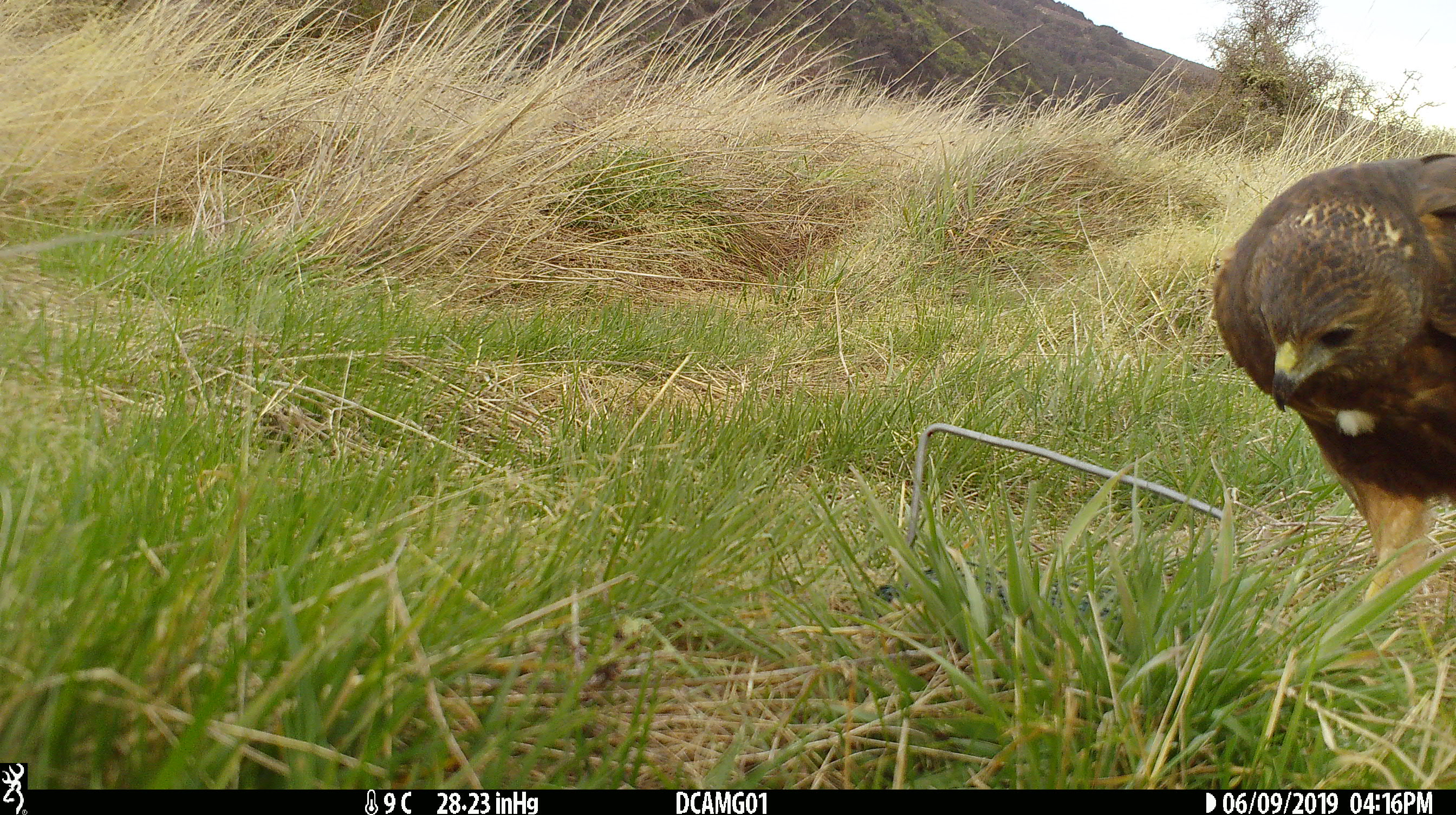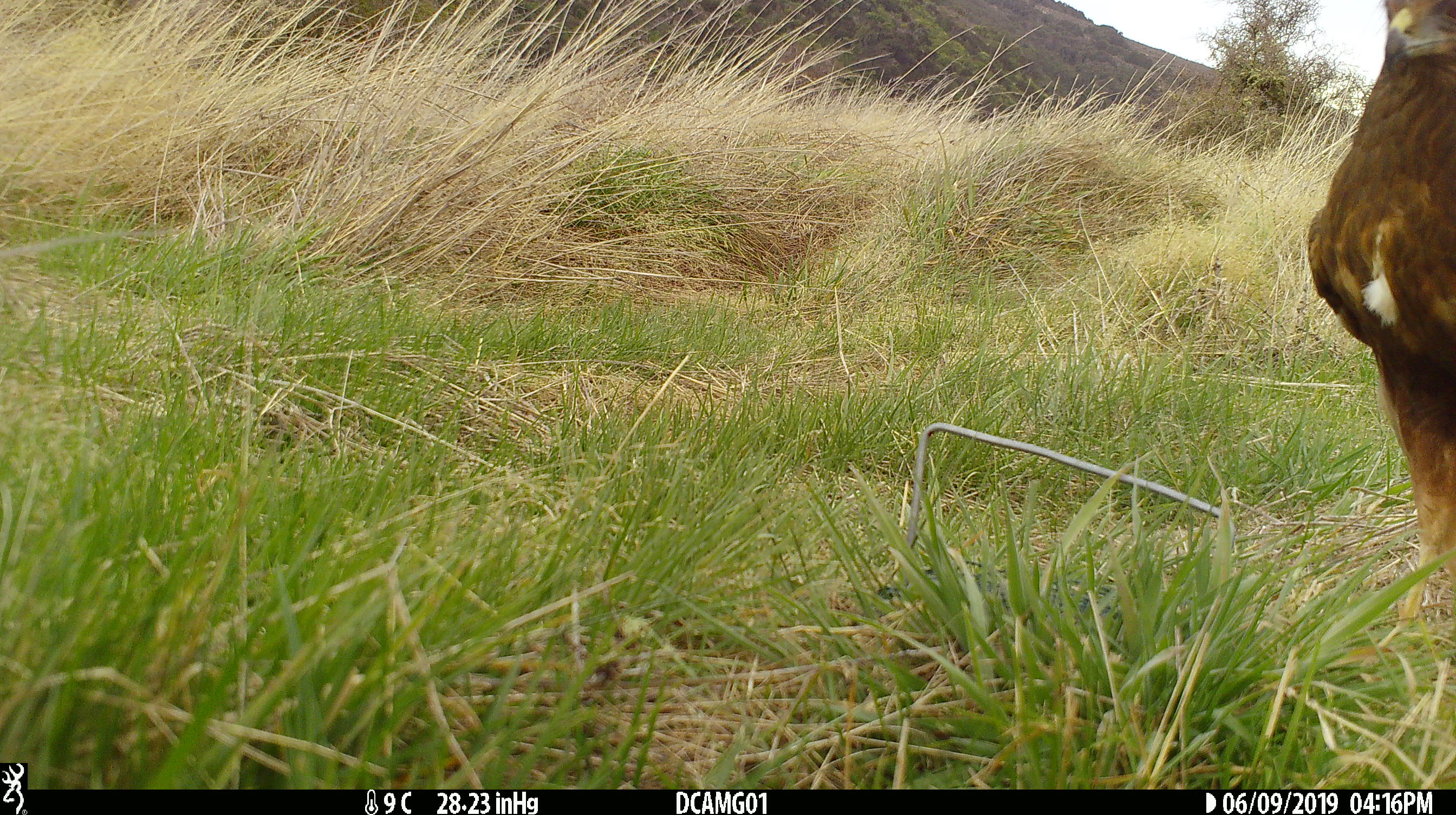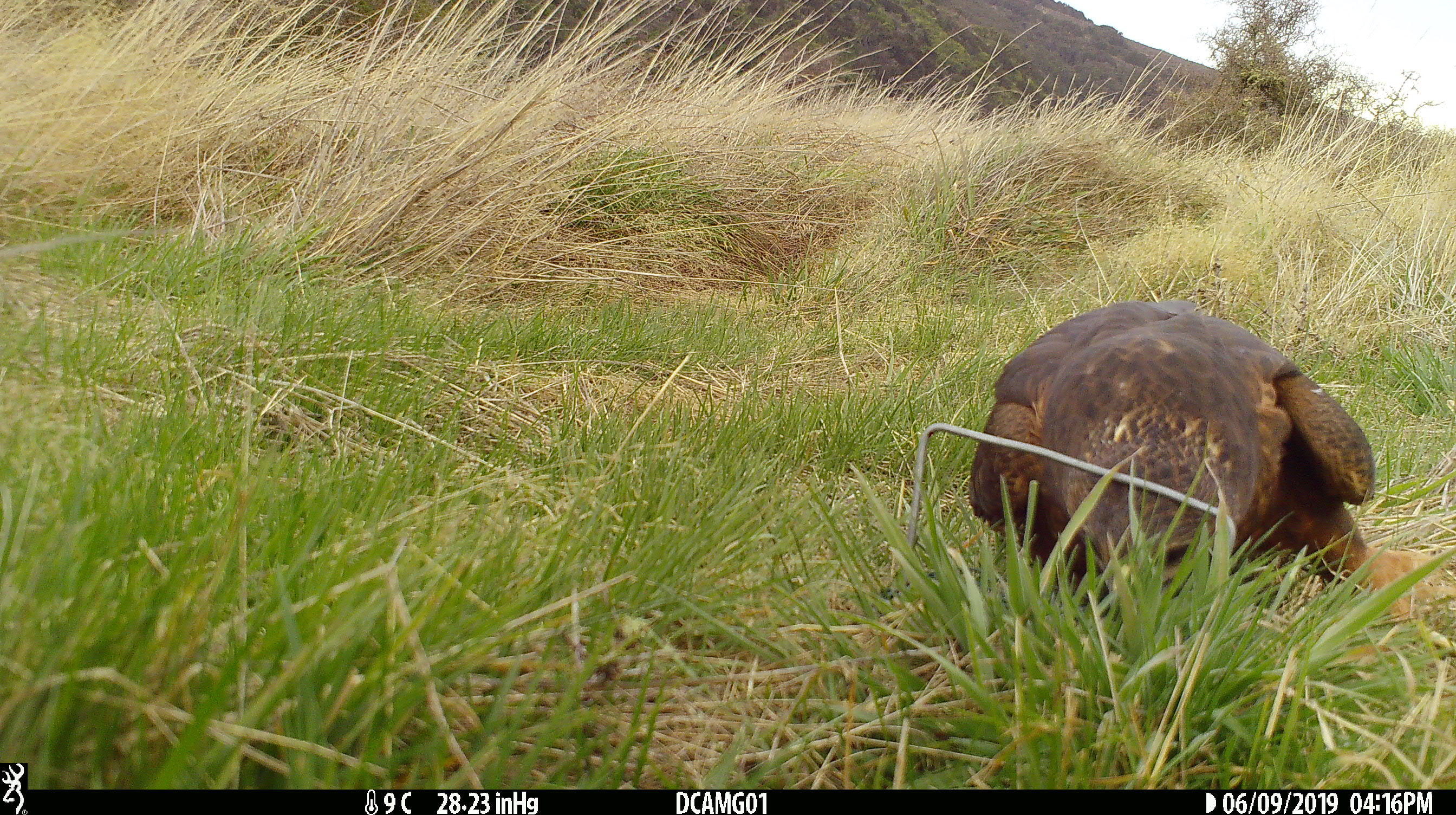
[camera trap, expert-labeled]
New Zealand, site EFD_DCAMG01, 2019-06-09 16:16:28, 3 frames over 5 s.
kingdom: Animalia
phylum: Chordata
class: Aves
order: Accipitriformes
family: Accipitridae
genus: Circus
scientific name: Circus approximans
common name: swamp harrier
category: harrier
Harrier (swamp harrier) (Circus approximans).